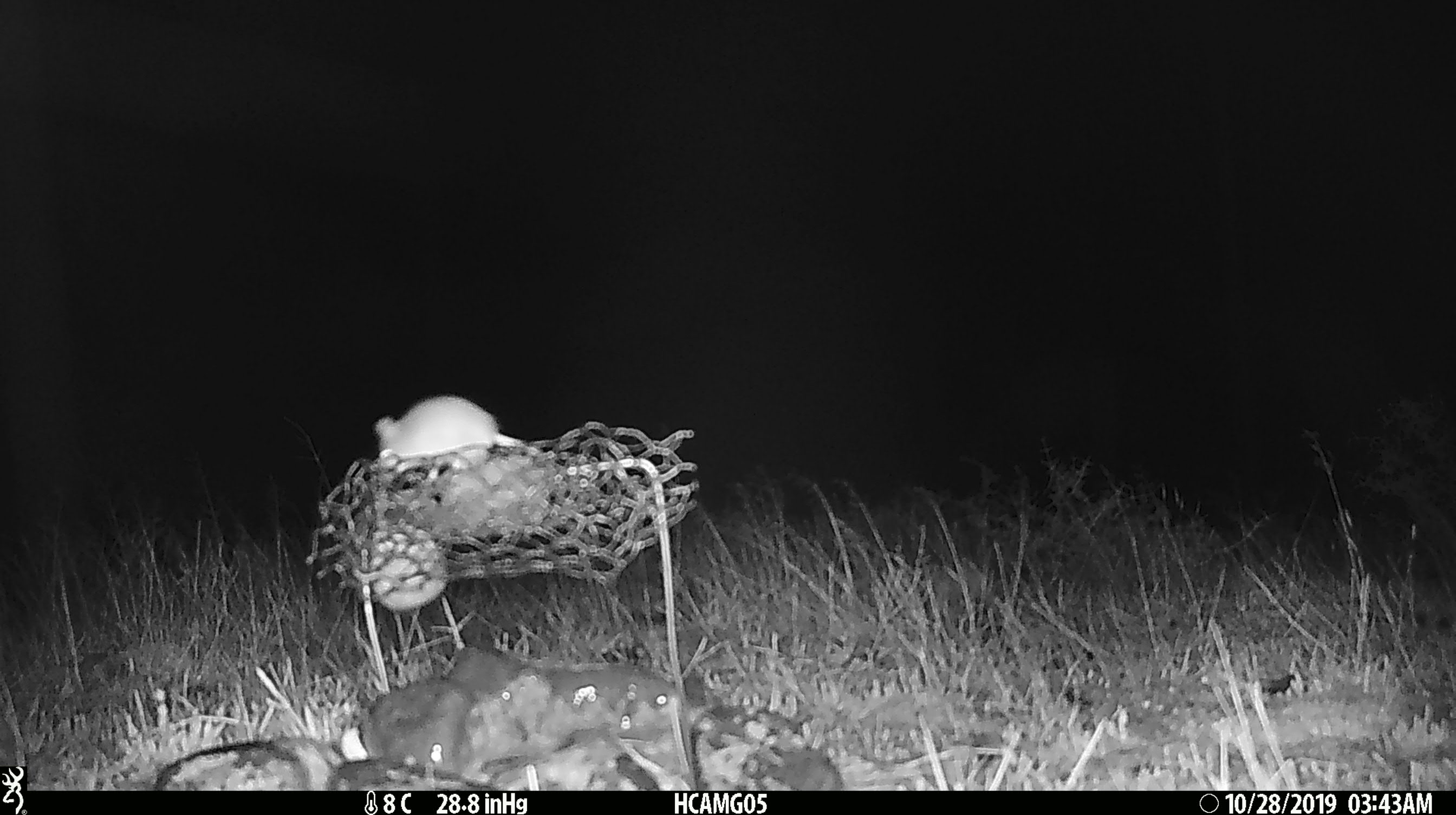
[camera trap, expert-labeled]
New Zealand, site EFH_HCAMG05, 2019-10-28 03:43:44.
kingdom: Animalia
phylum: Chordata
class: Mammalia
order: Rodentia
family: Muridae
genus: Mus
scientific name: Mus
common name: mouse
Mouse (Mus).